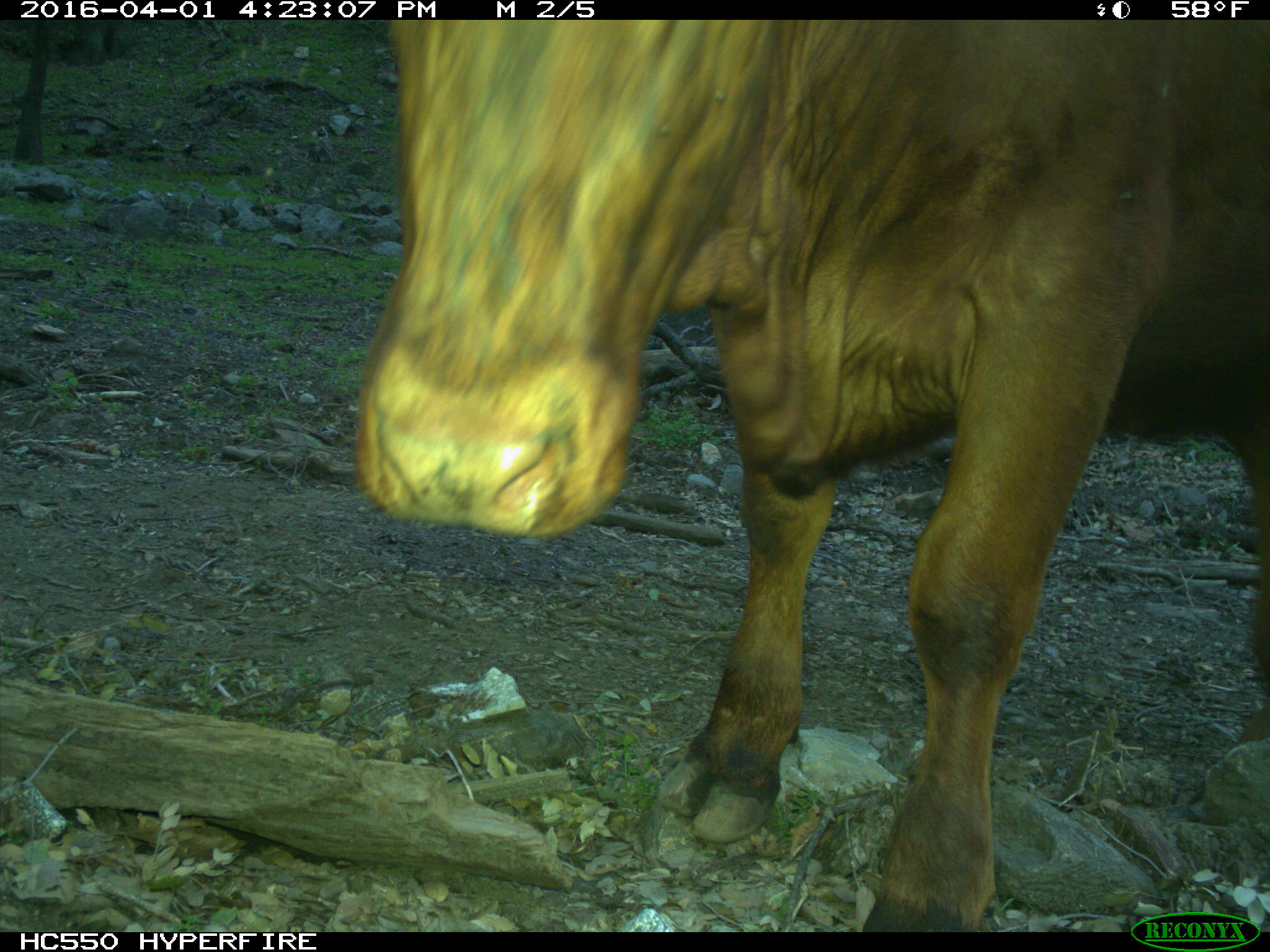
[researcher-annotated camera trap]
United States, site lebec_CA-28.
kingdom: Animalia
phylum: Chordata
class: Mammalia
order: Artiodactyla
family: Bovidae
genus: Bos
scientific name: Bos taurus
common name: domestic cow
Bos taurus (domestic cow).